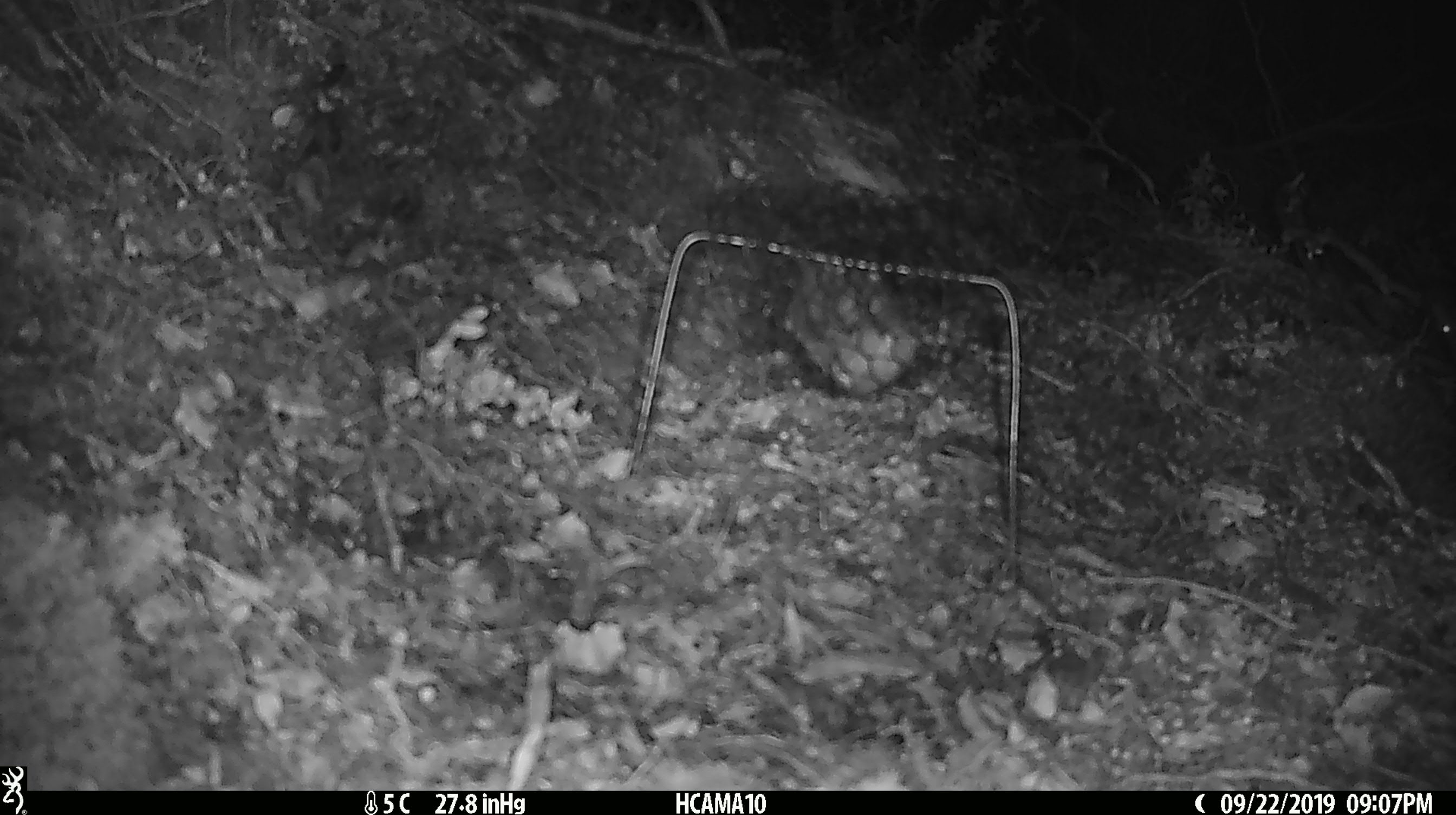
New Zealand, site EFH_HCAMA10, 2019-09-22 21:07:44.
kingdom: Animalia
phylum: Chordata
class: Mammalia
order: Rodentia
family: Muridae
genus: Mus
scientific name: Mus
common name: mouse